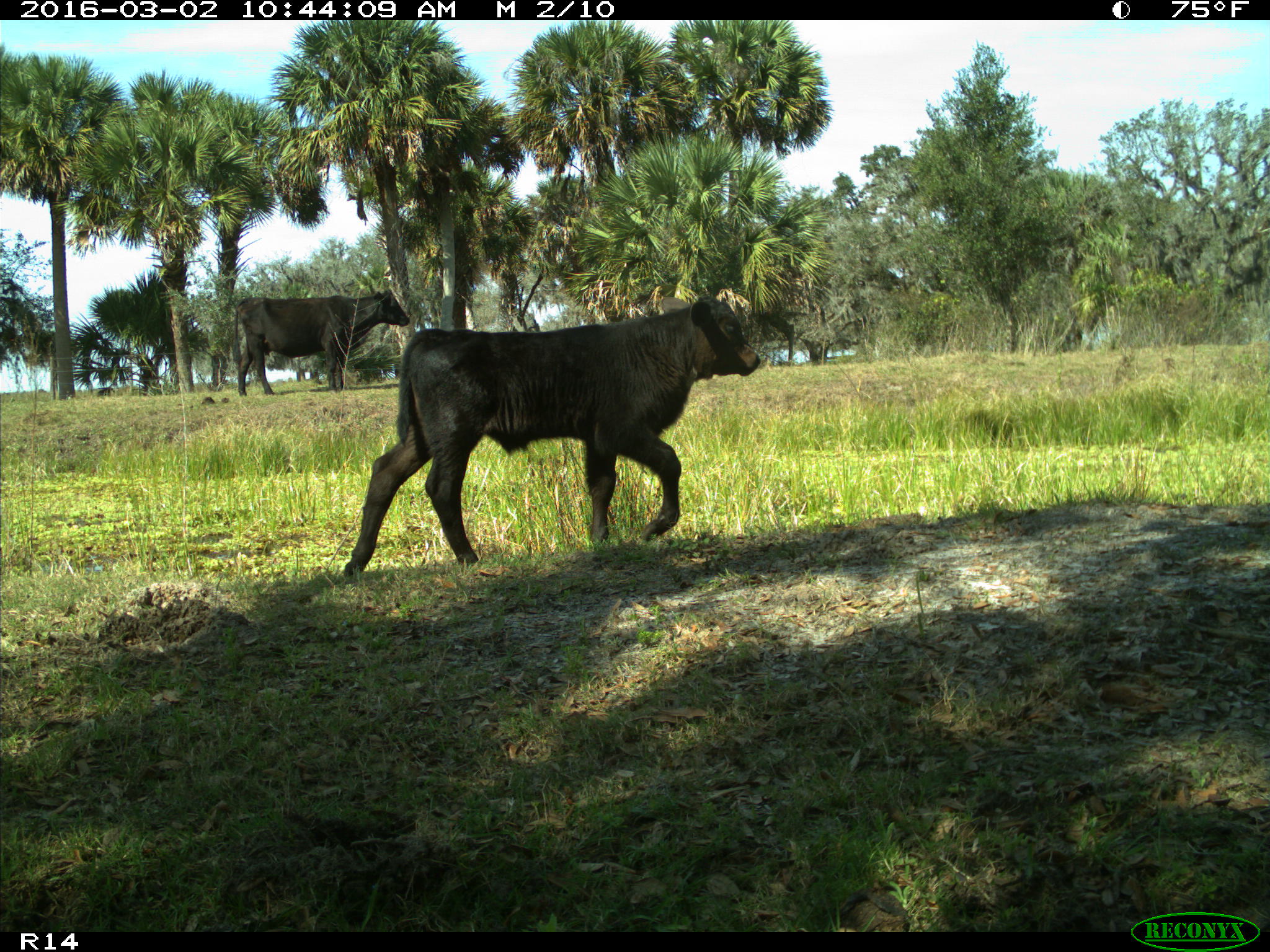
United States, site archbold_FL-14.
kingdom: Animalia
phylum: Chordata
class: Mammalia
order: Artiodactyla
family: Bovidae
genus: Bos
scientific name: Bos taurus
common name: domestic cow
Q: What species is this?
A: Bos taurus (domestic cow).